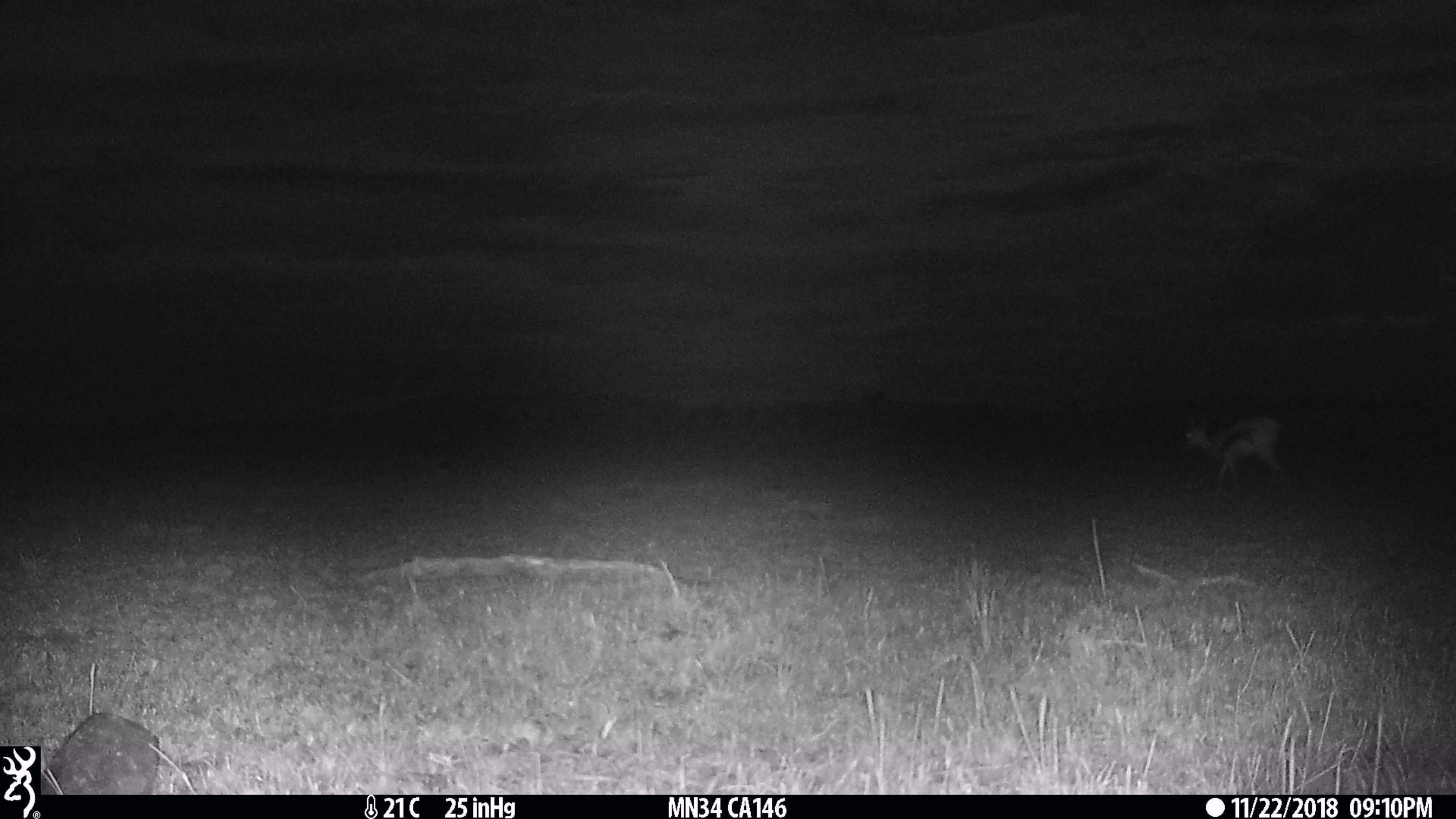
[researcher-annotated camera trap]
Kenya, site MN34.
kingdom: Animalia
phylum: Chordata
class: Mammalia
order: Artiodactyla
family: Bovidae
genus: Eudorcas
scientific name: Eudorcas thomsonii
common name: thomon's gazelle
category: gazelle thomsons